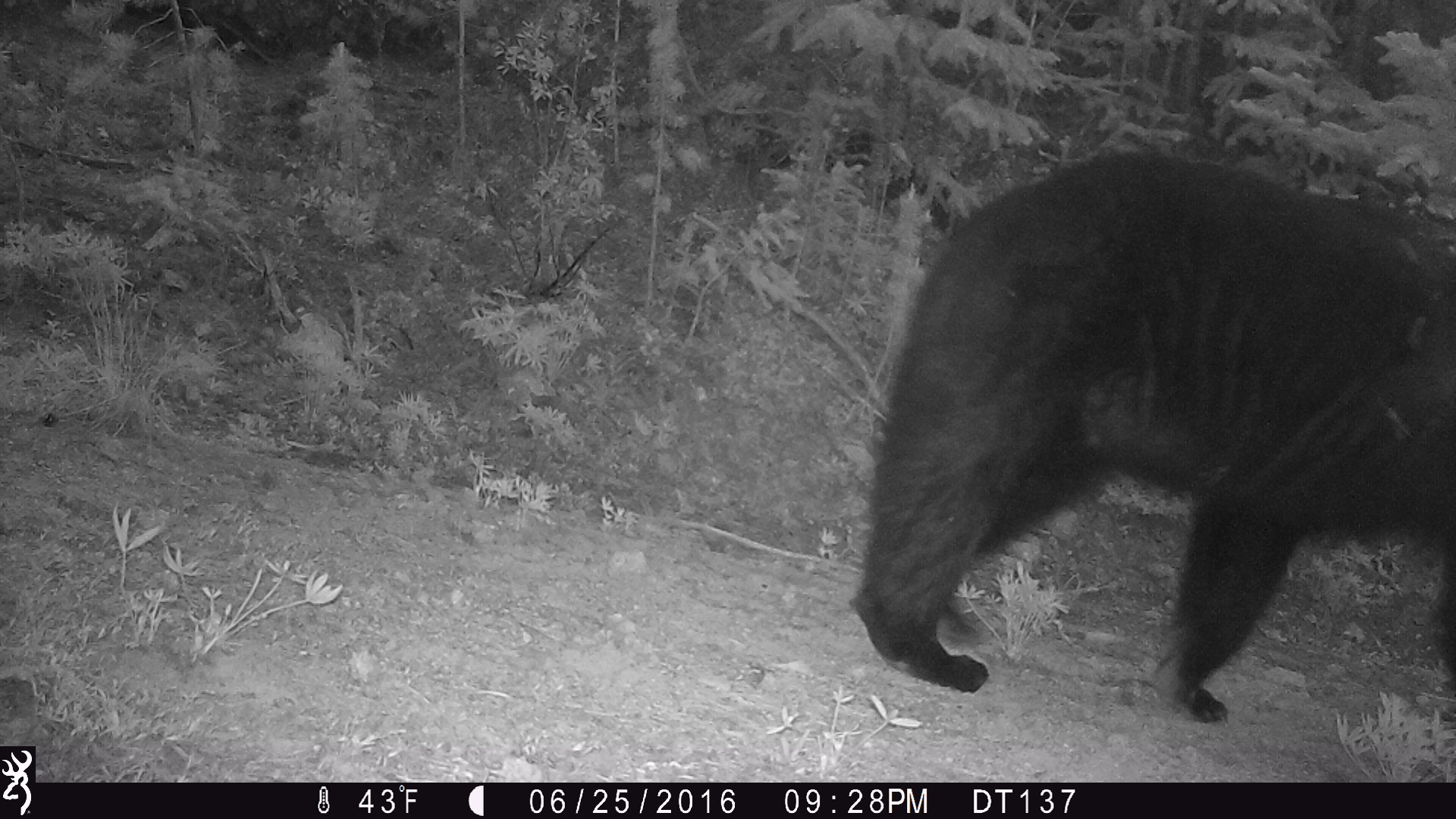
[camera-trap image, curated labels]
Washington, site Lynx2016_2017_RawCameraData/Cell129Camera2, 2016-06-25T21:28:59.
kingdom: Animalia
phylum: Chordata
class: Mammalia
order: Carnivora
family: Ursidae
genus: Ursus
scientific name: Ursus americanus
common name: american black bear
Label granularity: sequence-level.